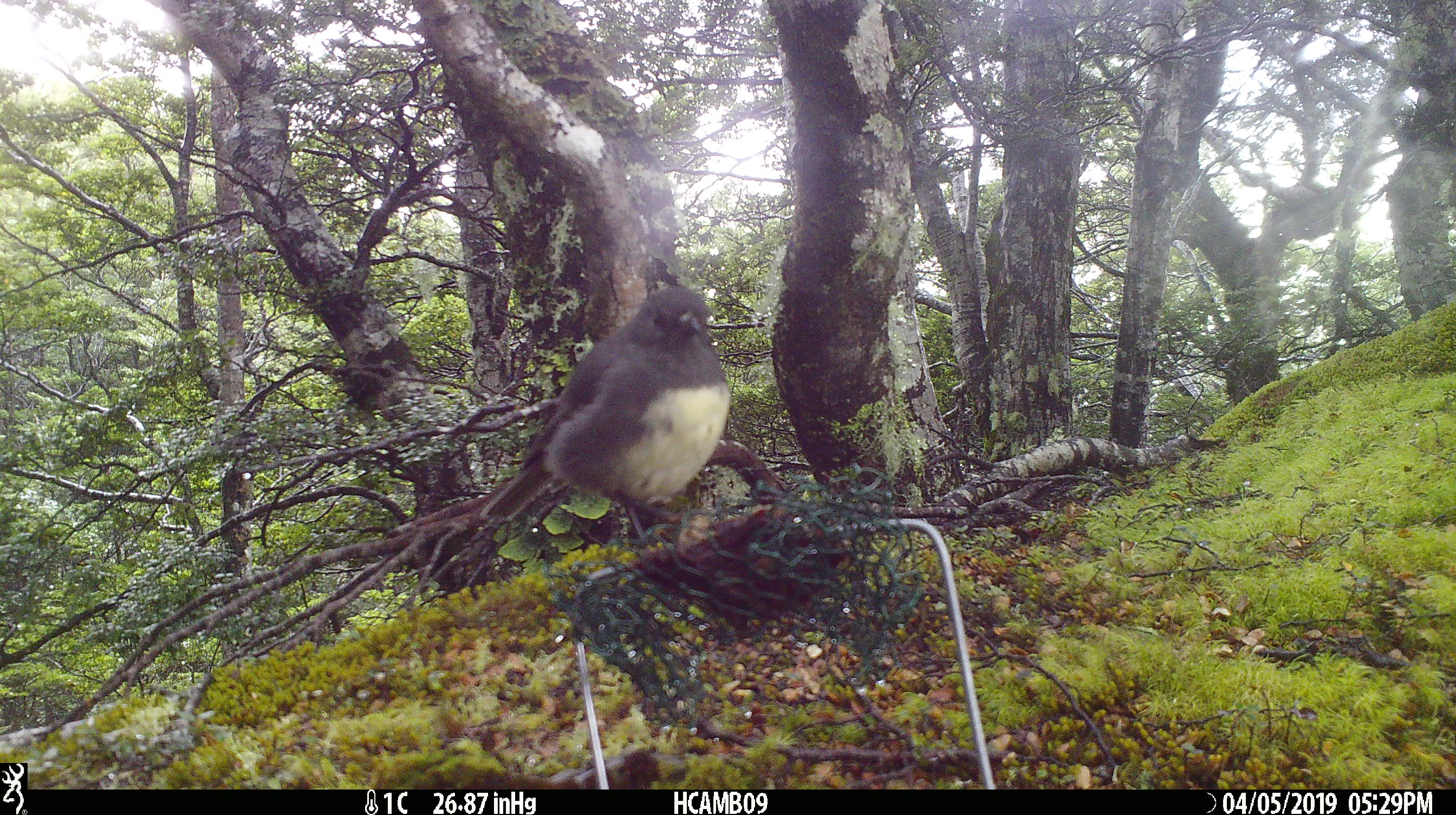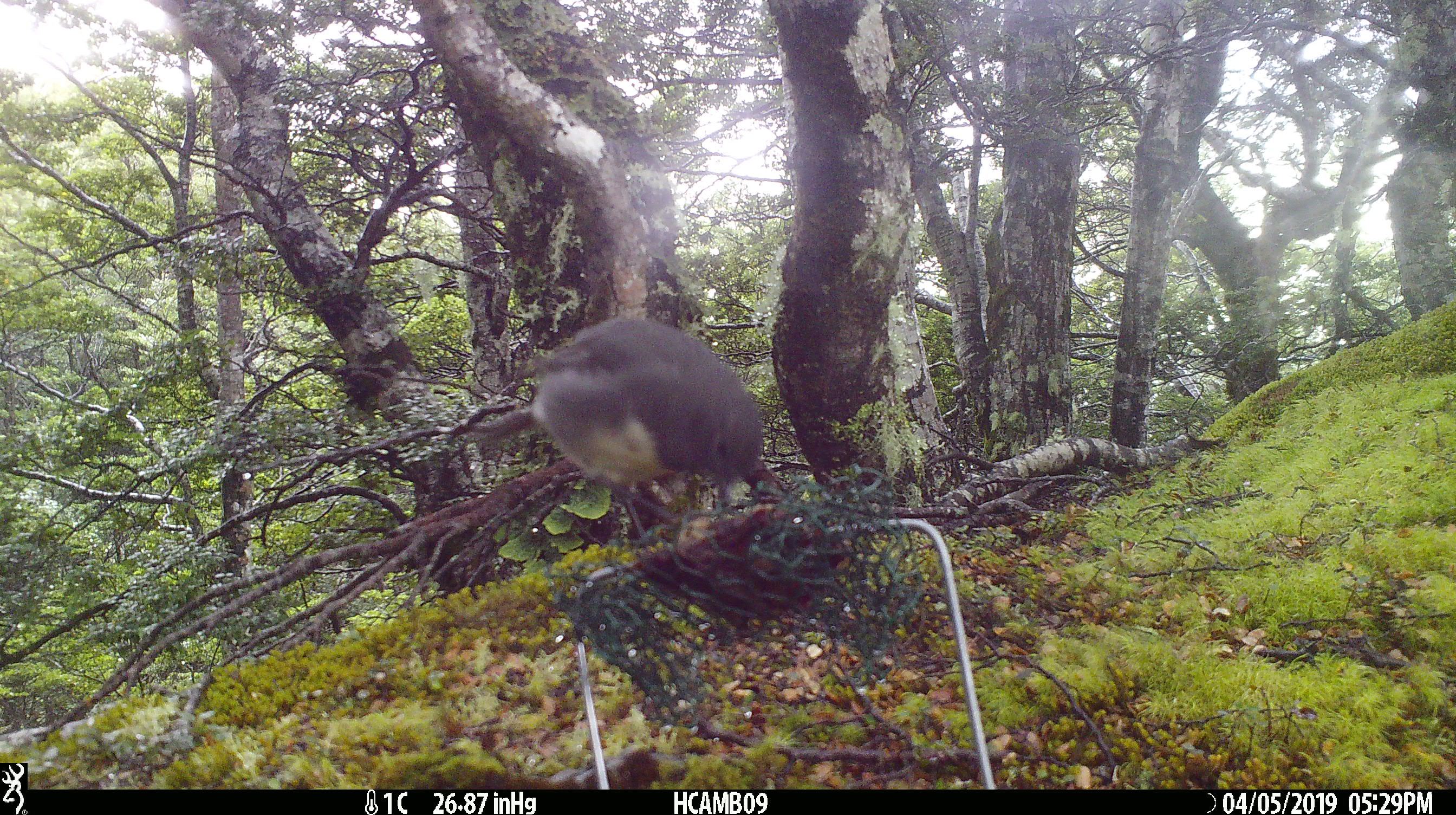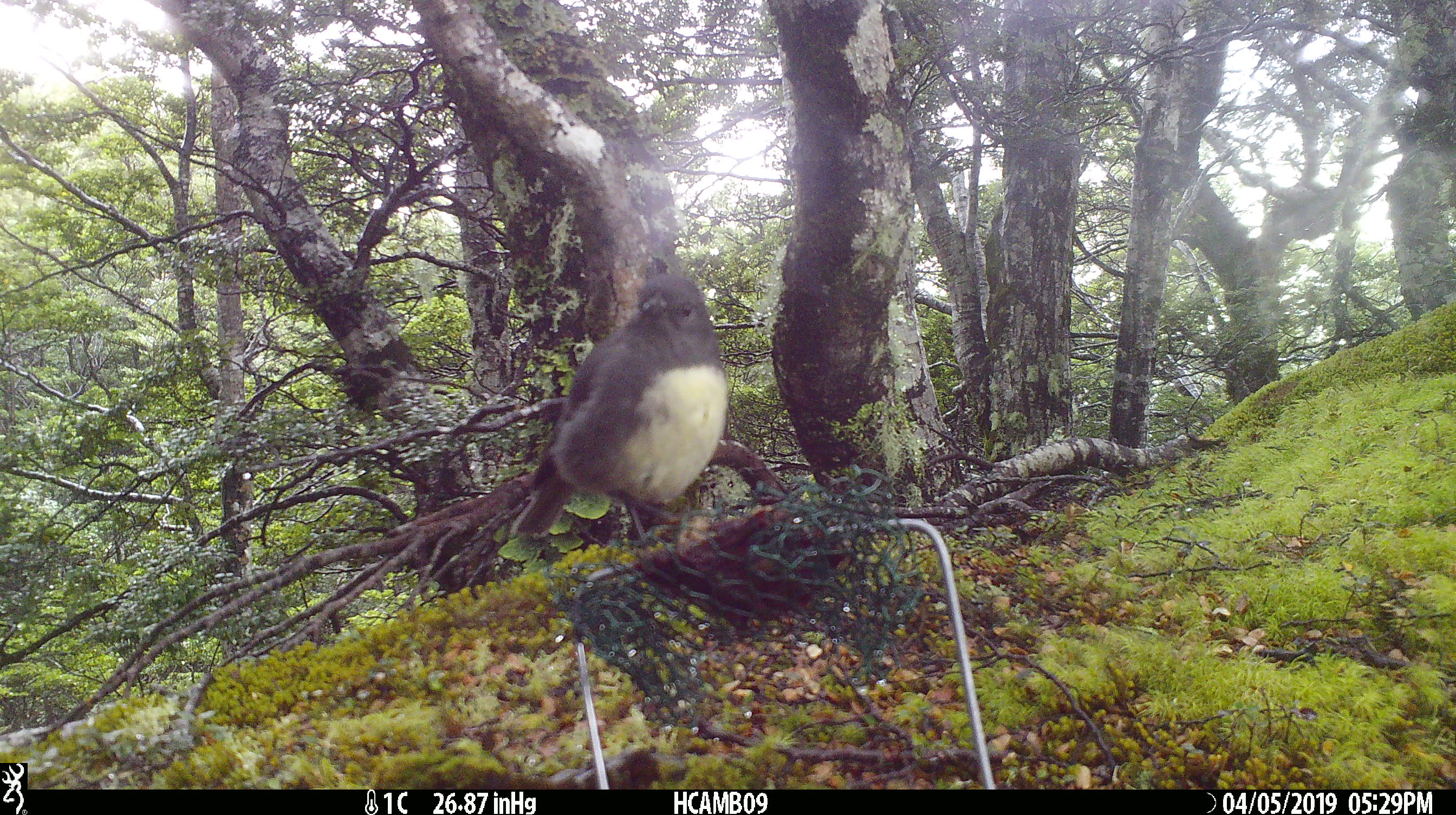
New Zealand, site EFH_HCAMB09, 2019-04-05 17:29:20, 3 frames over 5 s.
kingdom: Animalia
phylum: Chordata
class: Aves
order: Passeriformes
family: Petroicidae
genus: Petroica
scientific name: Petroica australis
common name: new zealand robin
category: robin